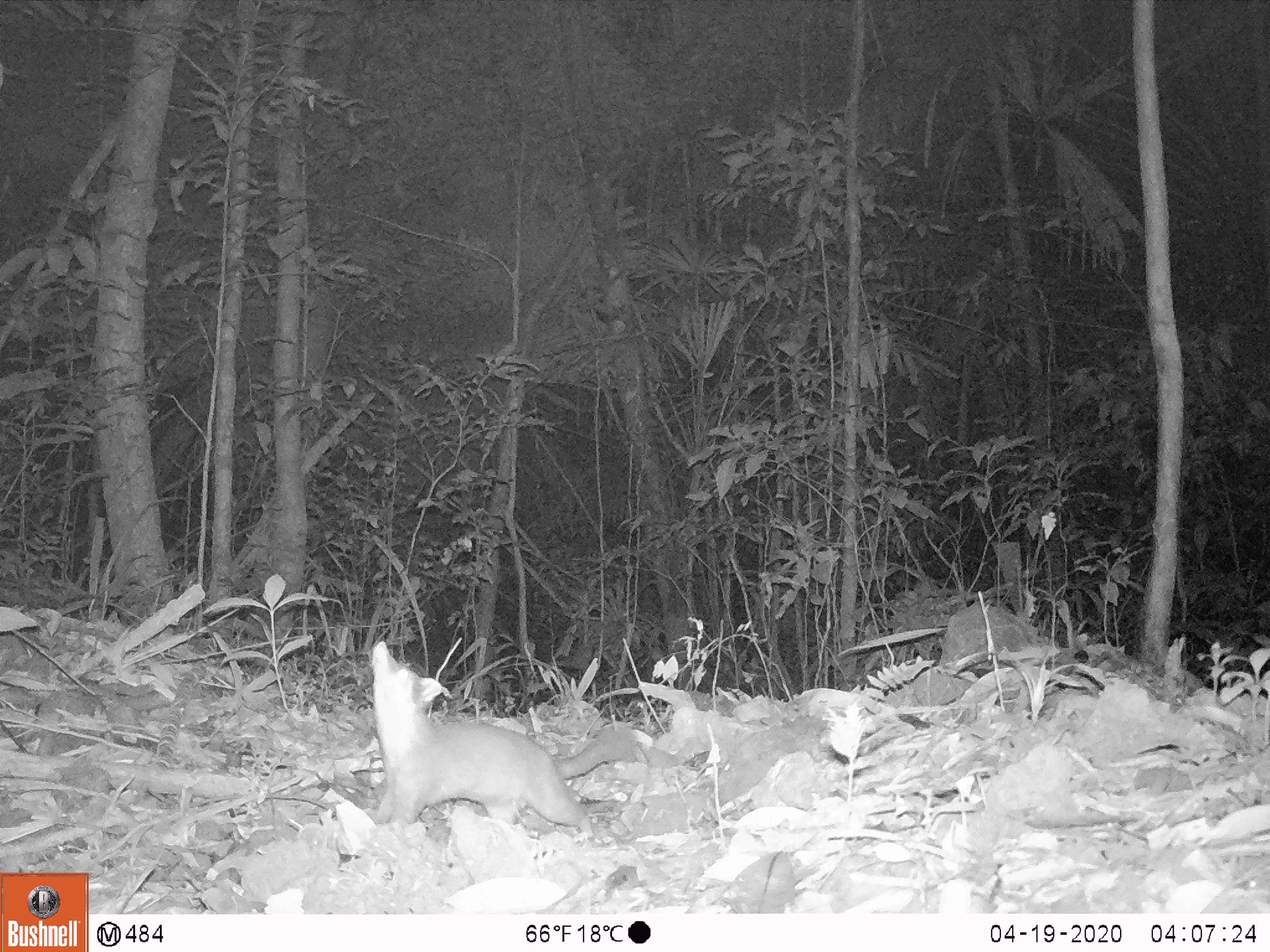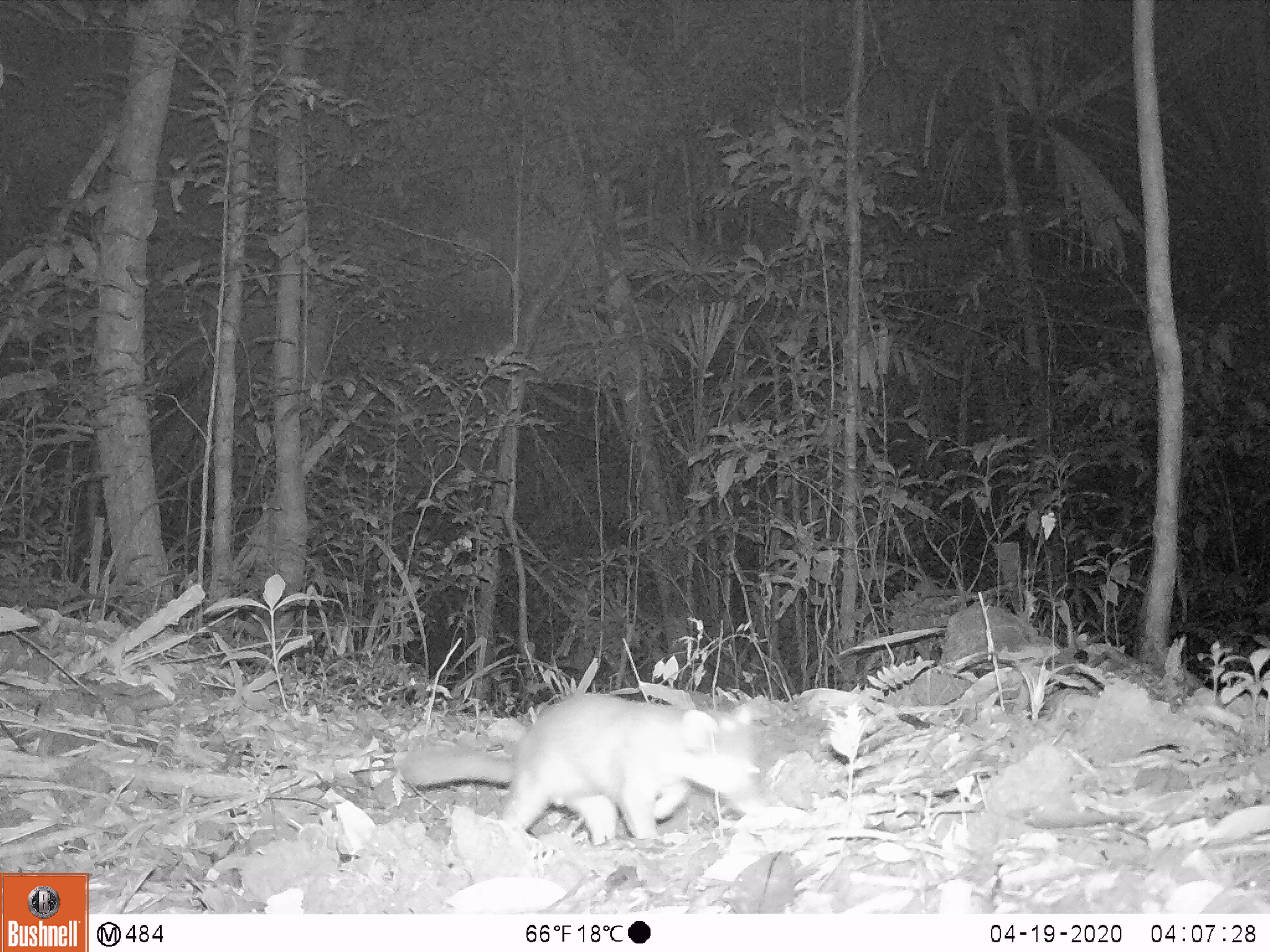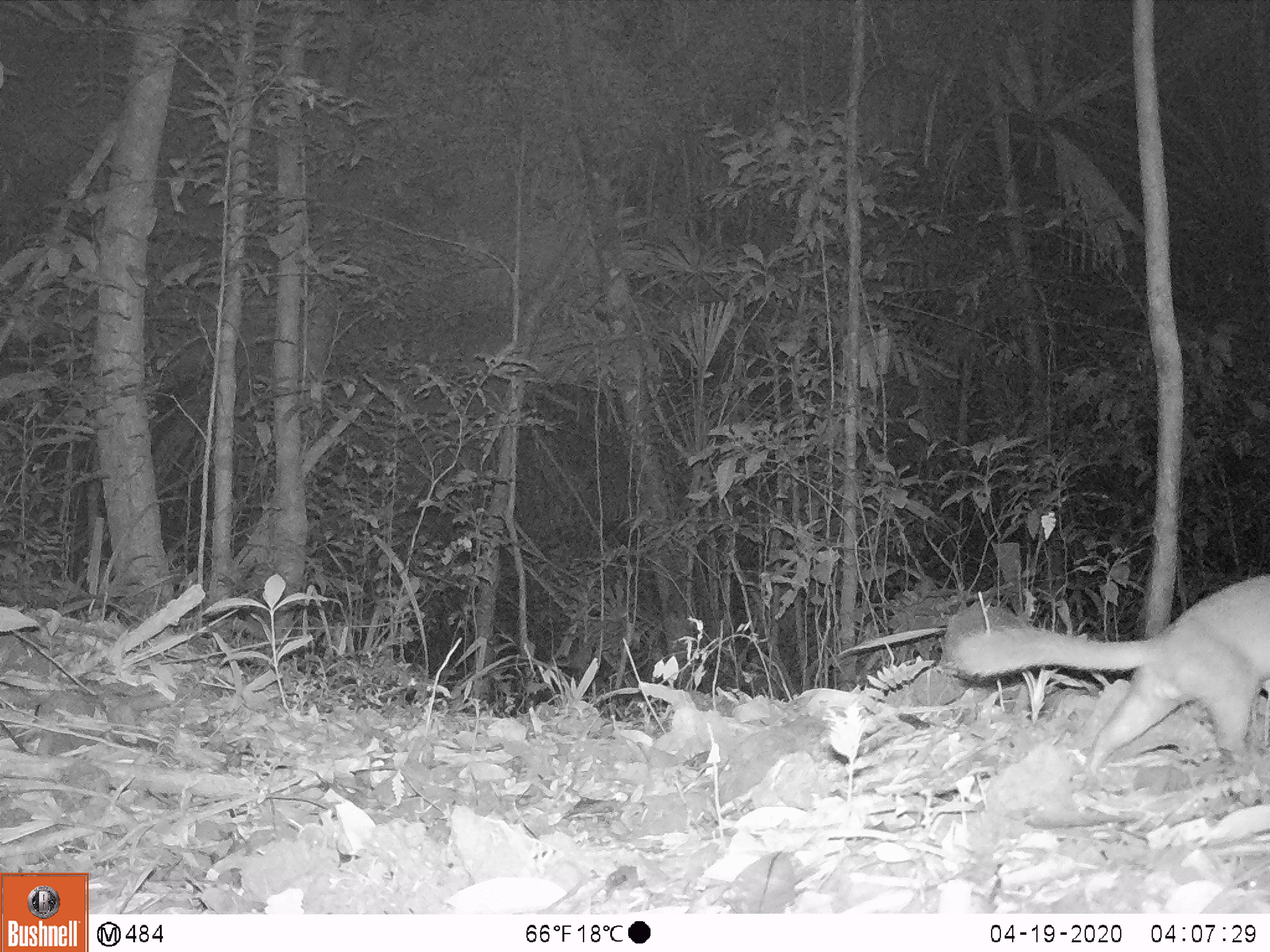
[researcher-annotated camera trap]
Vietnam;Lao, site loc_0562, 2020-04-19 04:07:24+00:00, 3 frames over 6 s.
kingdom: Animalia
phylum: Chordata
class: Mammalia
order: Carnivora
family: Mustelidae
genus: Melogale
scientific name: Melogale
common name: ferret badger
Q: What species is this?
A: Ferret badger (Melogale).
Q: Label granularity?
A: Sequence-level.